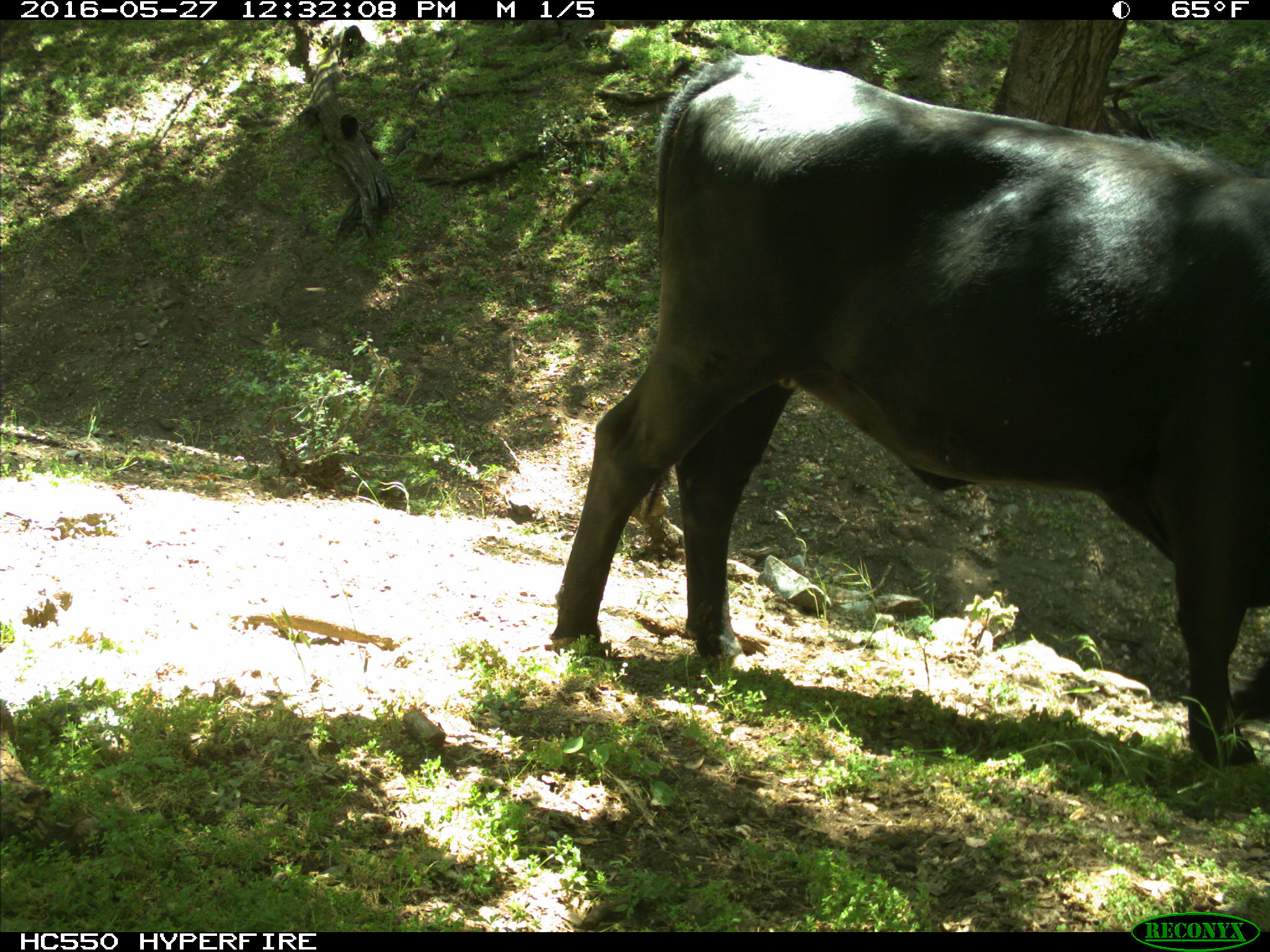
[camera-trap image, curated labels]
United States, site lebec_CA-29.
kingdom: Animalia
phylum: Chordata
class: Mammalia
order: Artiodactyla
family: Bovidae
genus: Bos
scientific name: Bos taurus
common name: domestic cow